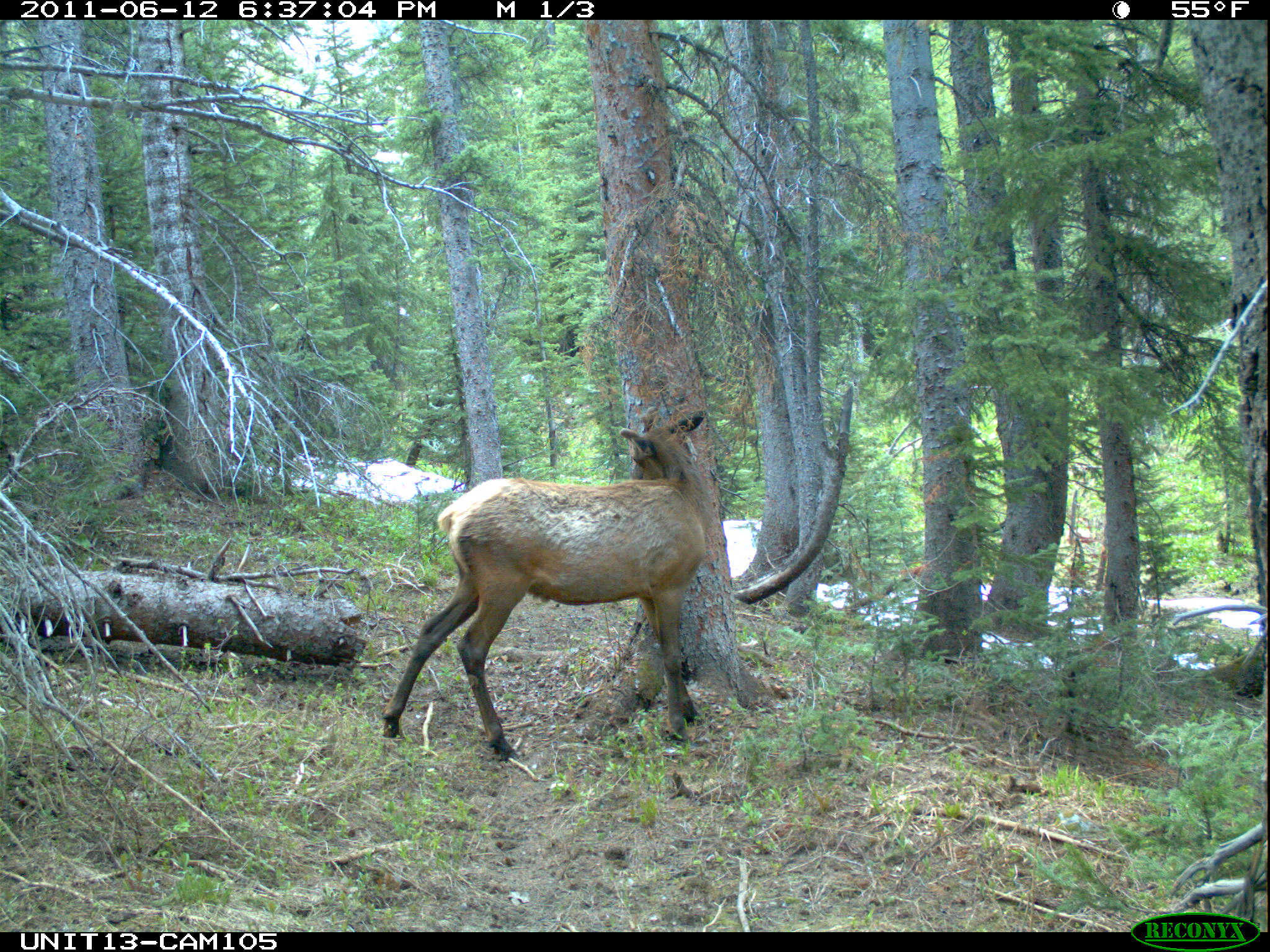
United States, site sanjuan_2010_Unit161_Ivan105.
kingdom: Animalia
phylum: Chordata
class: Mammalia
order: Artiodactyla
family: Cervidae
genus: Cervus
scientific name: Cervus elaphus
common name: red deer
Cervus elaphus (red deer).